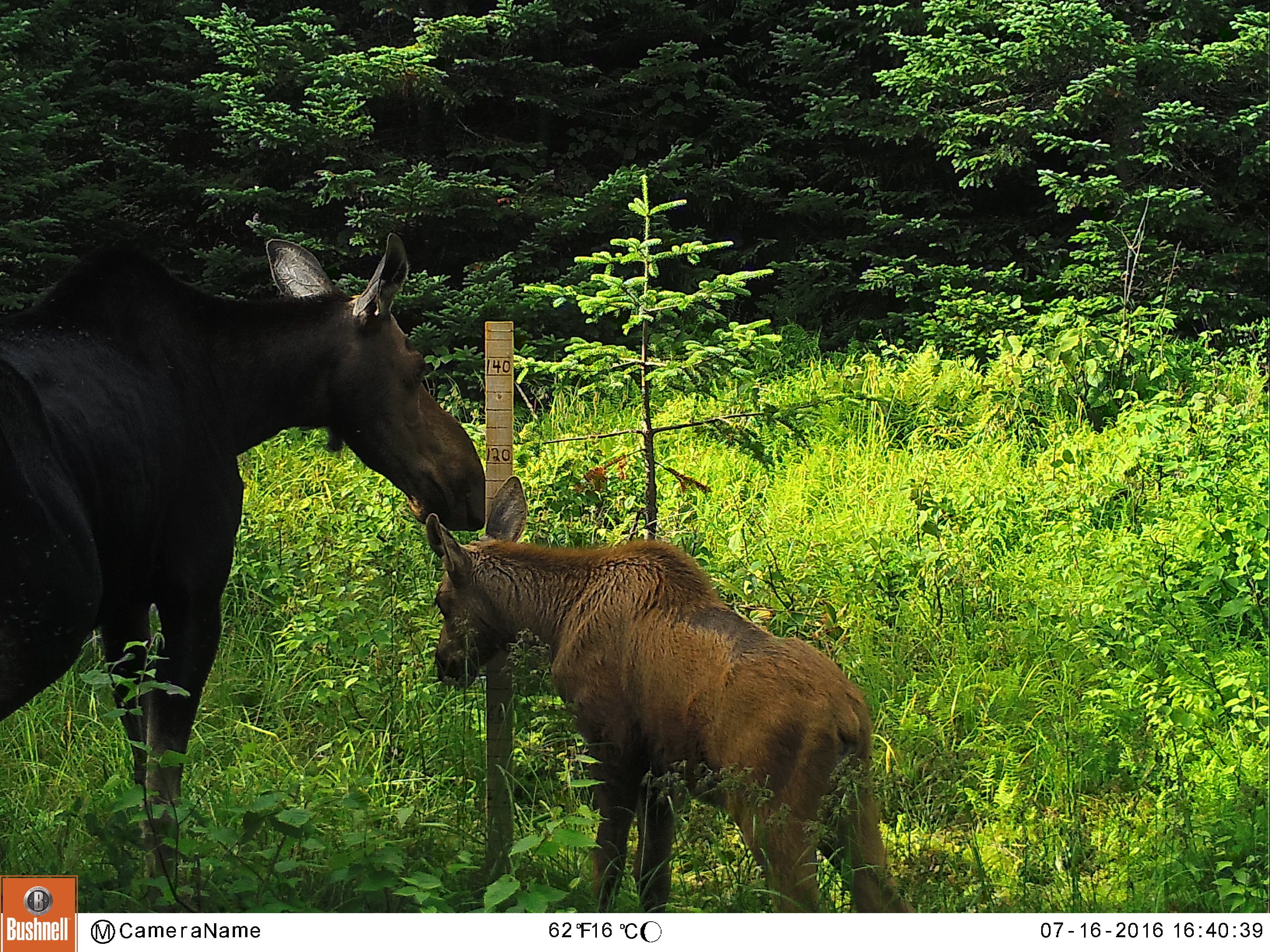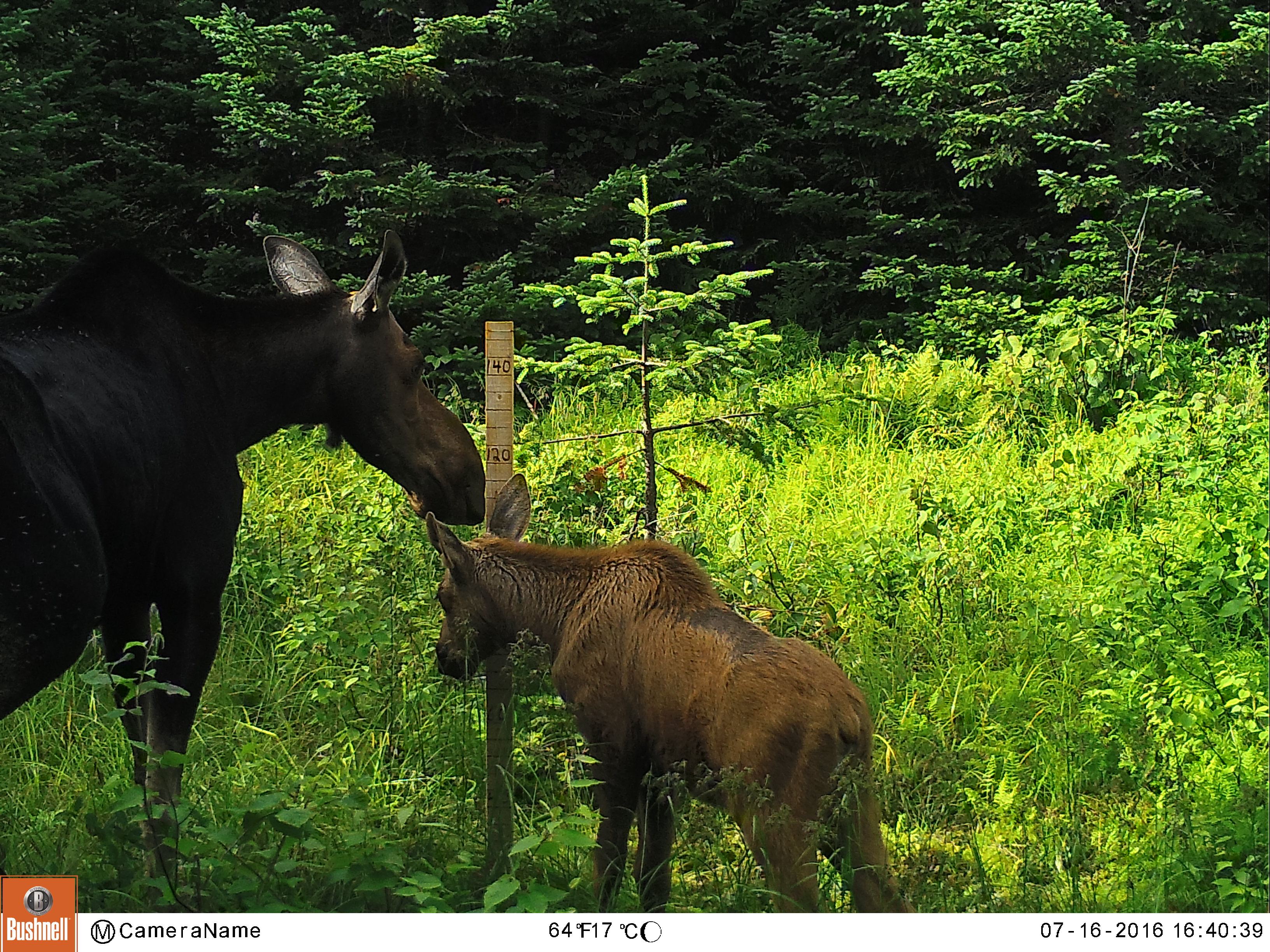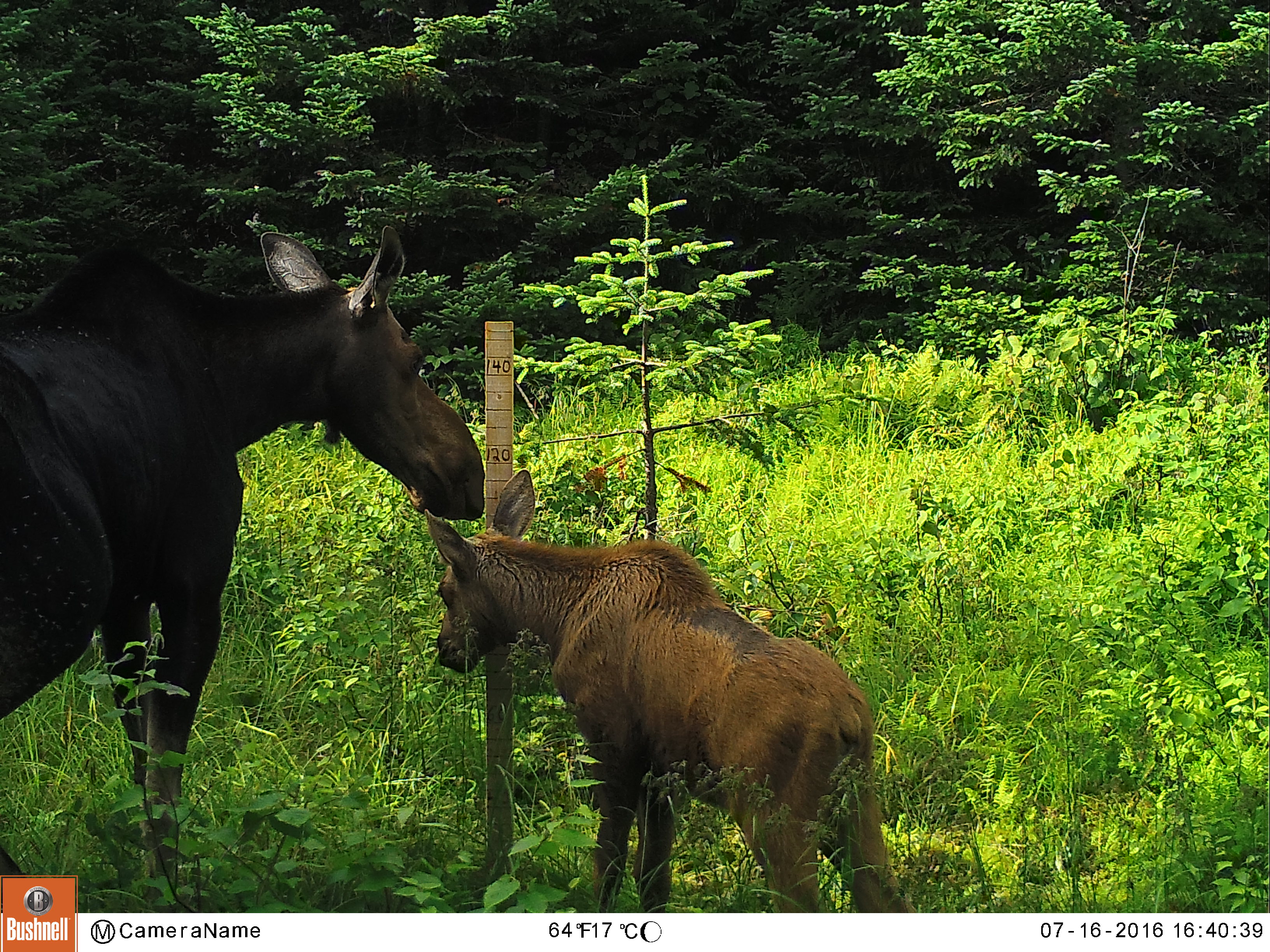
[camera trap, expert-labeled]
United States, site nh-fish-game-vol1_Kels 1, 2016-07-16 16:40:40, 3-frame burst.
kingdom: Animalia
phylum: Chordata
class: Mammalia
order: Artiodactyla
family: Cervidae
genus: Alces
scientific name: Alces alces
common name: moose